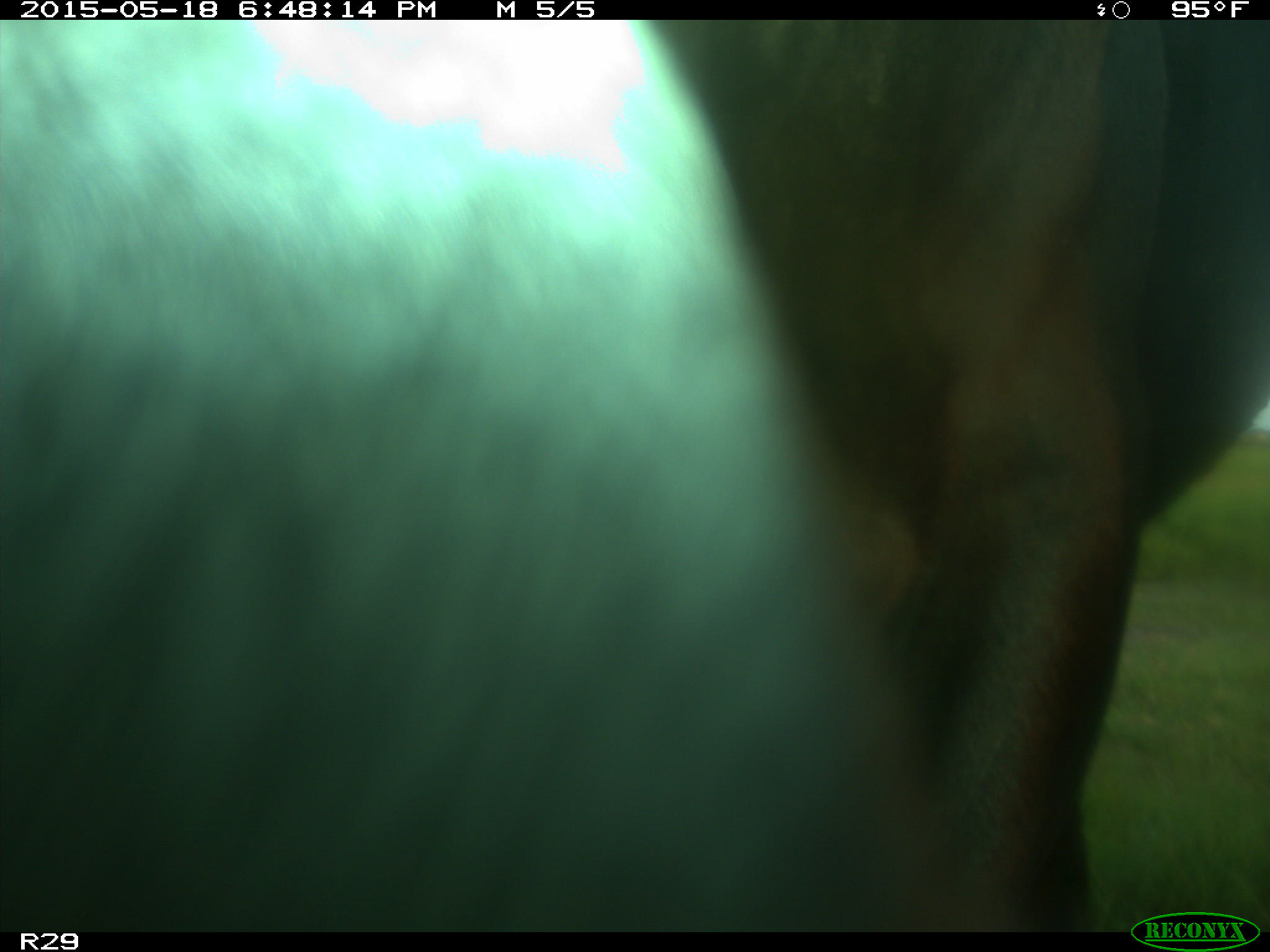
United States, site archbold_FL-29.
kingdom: Animalia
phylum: Chordata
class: Mammalia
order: Artiodactyla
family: Bovidae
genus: Bos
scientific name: Bos taurus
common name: domestic cow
Bos taurus (domestic cow).